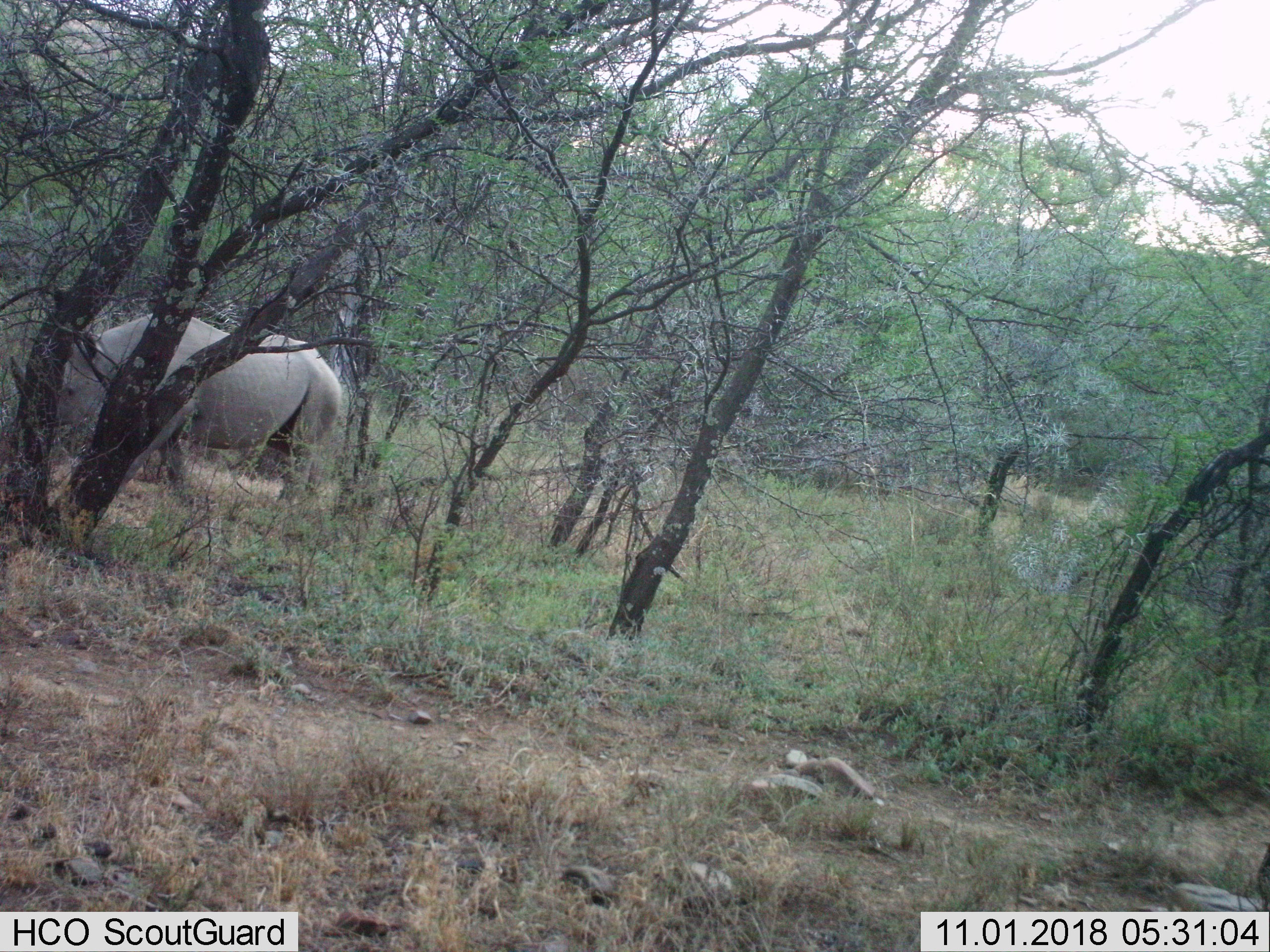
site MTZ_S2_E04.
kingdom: Animalia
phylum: Chordata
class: Mammalia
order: Perissodactyla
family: Rhinocerotidae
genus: Diceros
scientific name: Diceros bicornis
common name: black rhinoceros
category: rhinocerosblack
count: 1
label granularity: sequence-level